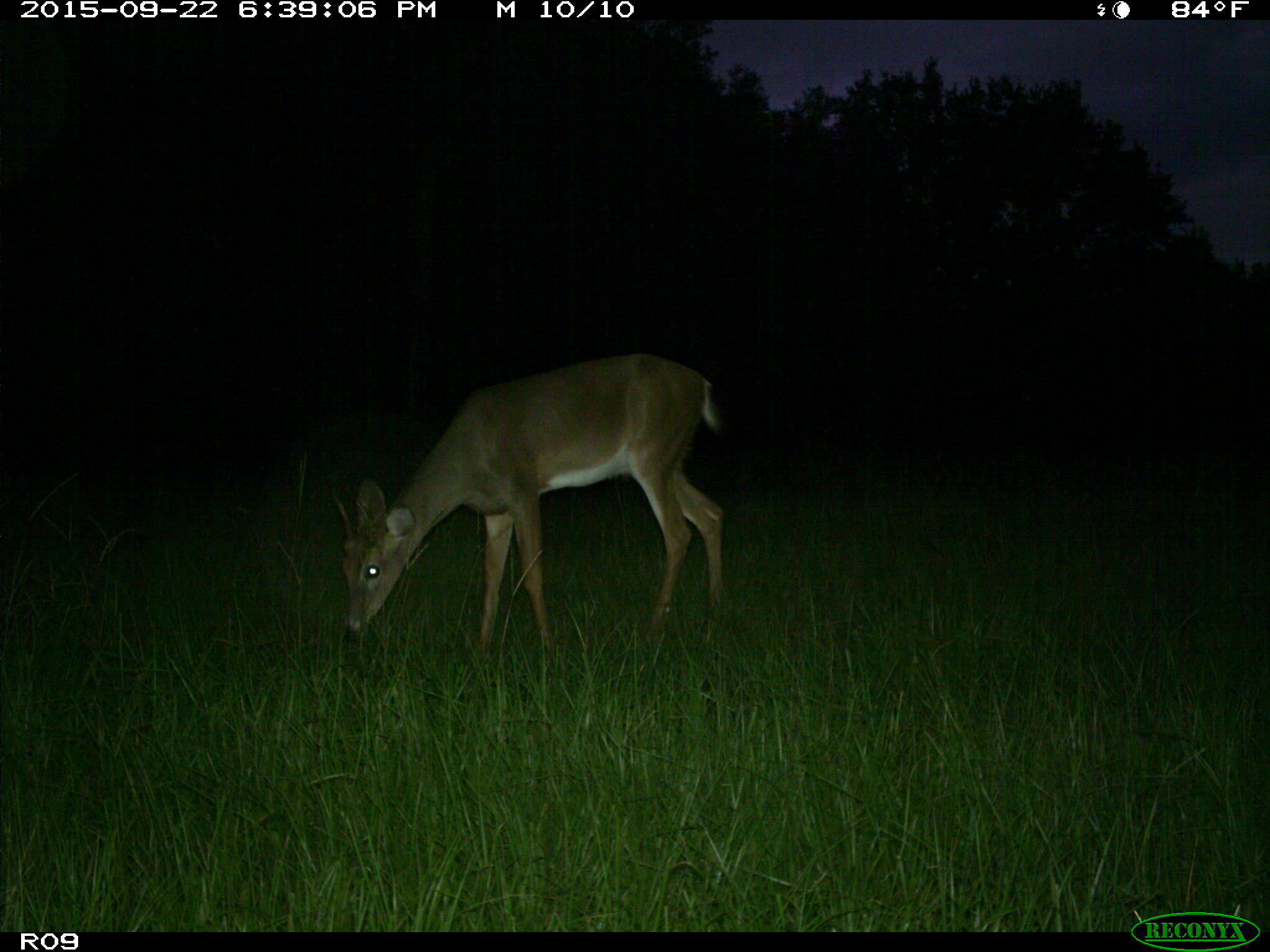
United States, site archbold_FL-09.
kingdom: Animalia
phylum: Chordata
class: Mammalia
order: Artiodactyla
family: Cervidae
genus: Odocoileus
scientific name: Odocoileus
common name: deer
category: unidentified deer